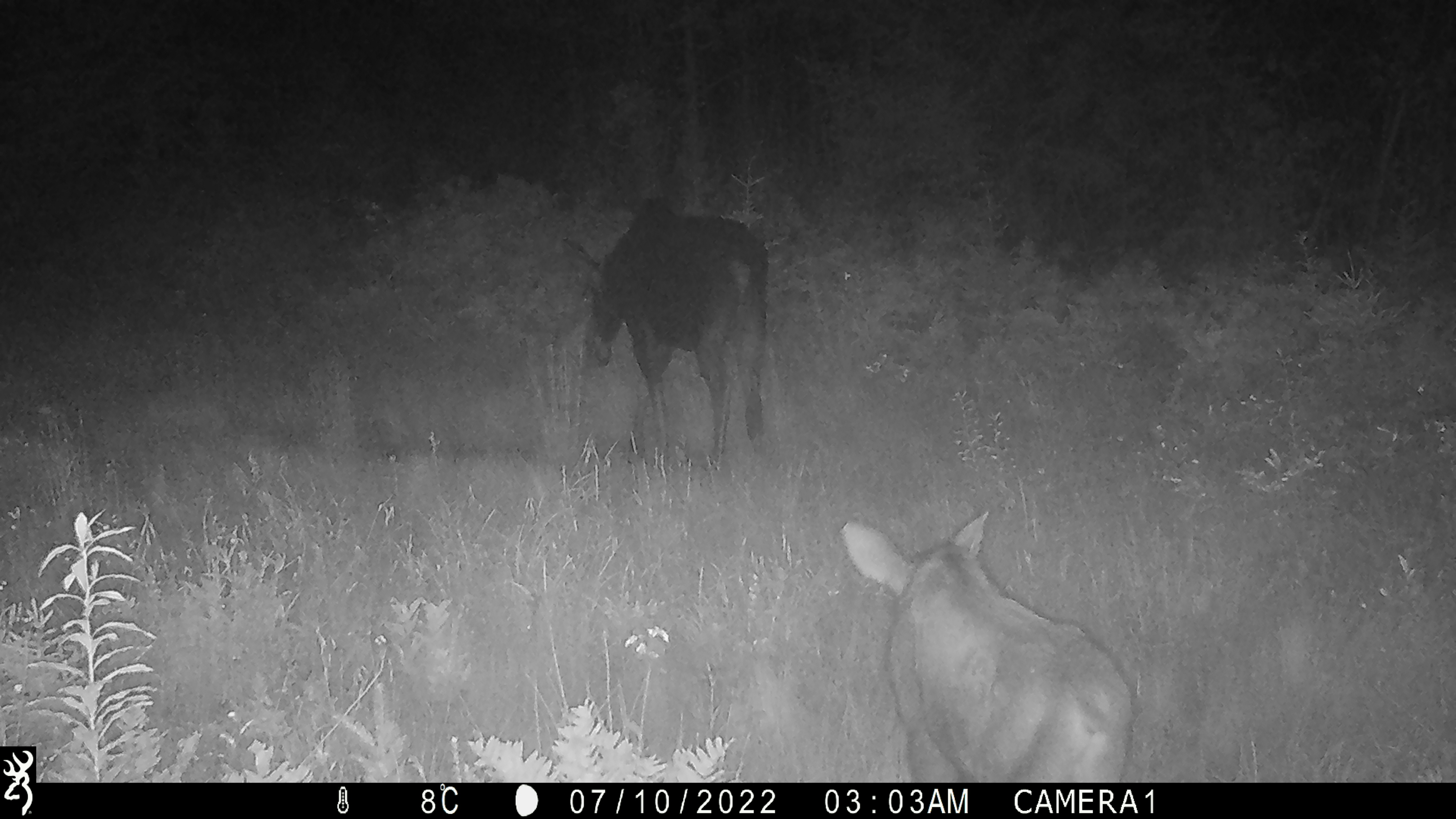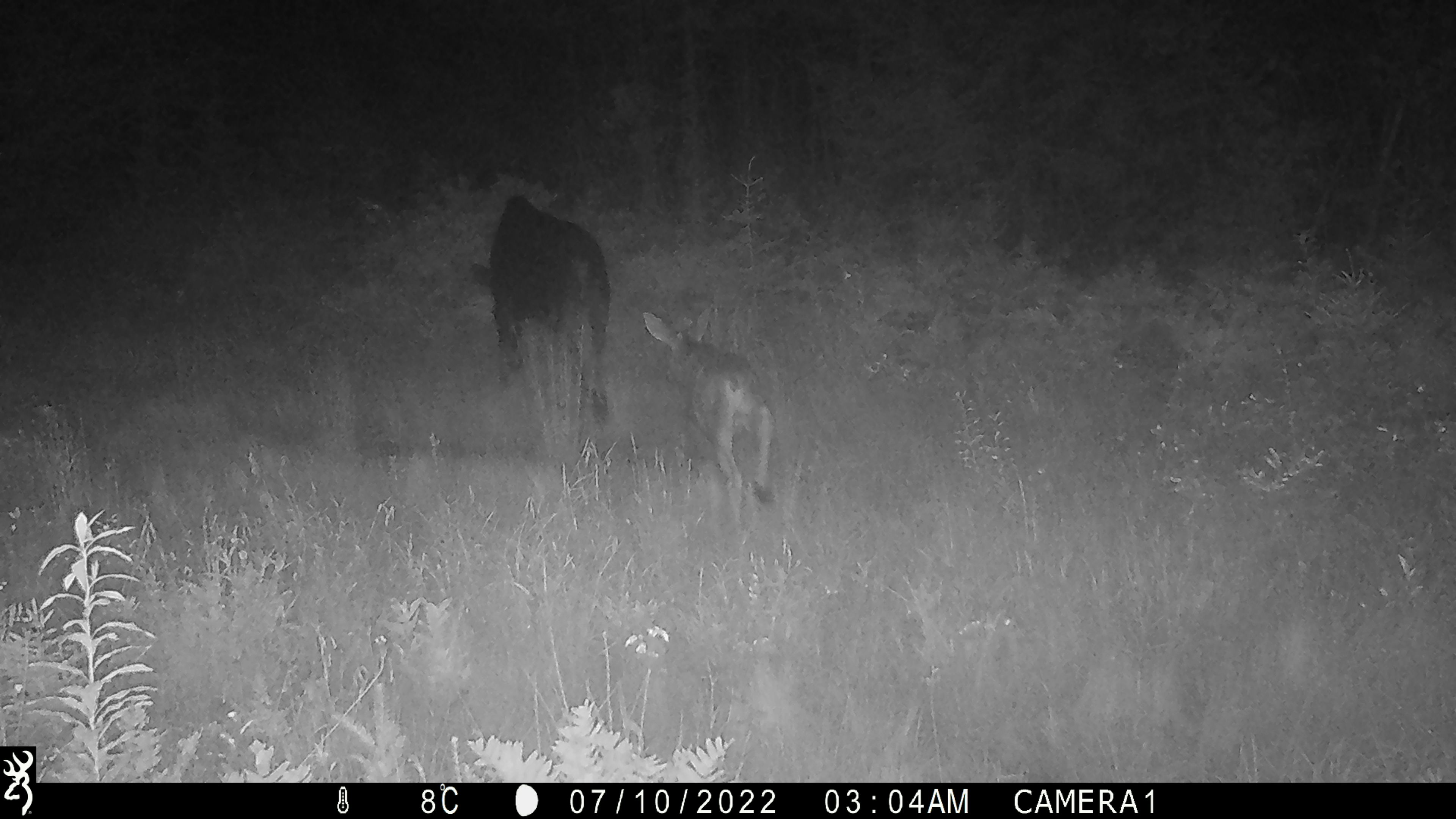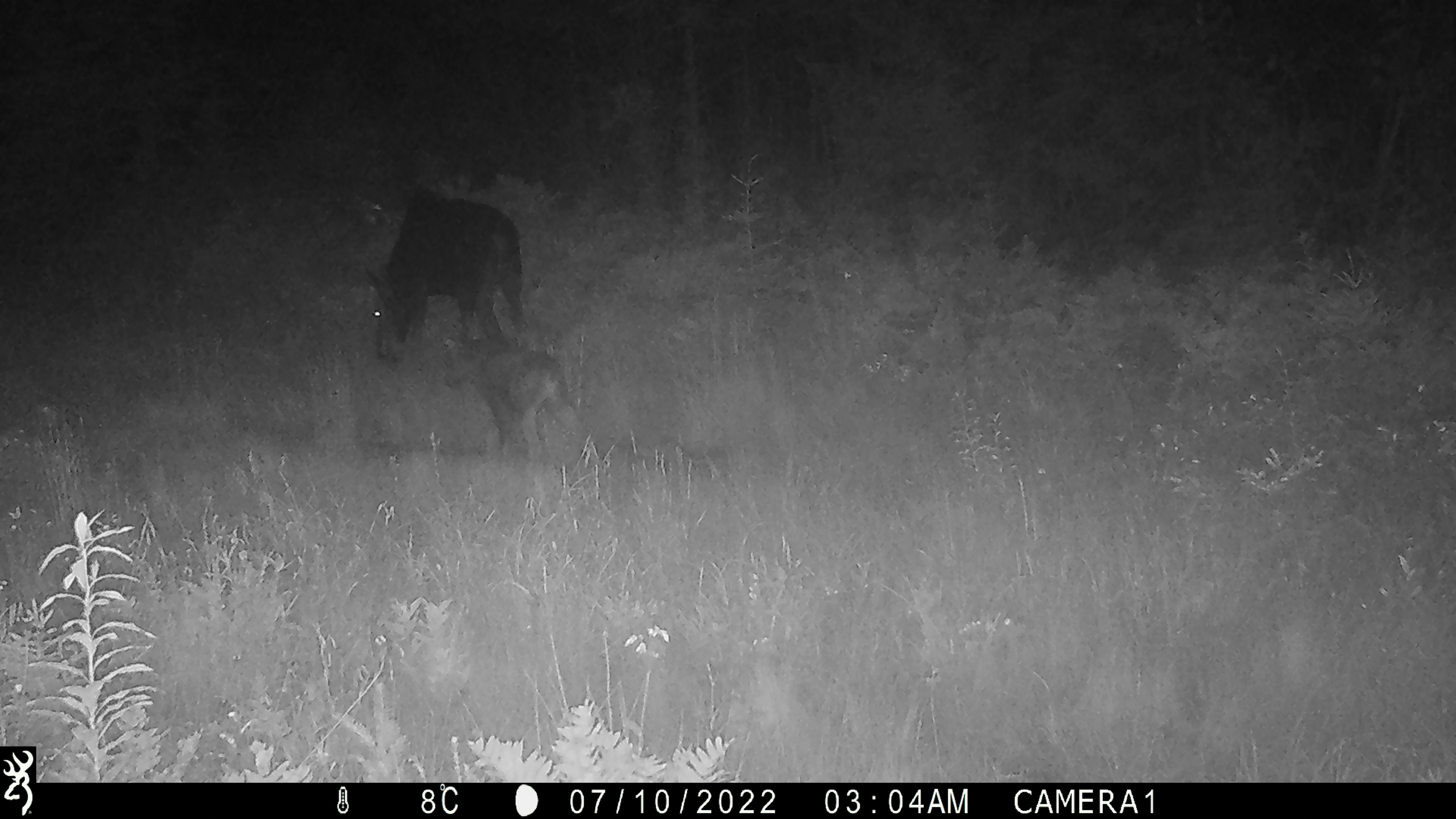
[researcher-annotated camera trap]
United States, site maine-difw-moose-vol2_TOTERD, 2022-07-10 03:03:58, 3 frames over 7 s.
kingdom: Animalia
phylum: Chordata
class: Mammalia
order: Artiodactyla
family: Cervidae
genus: Alces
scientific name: Alces alces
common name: moose